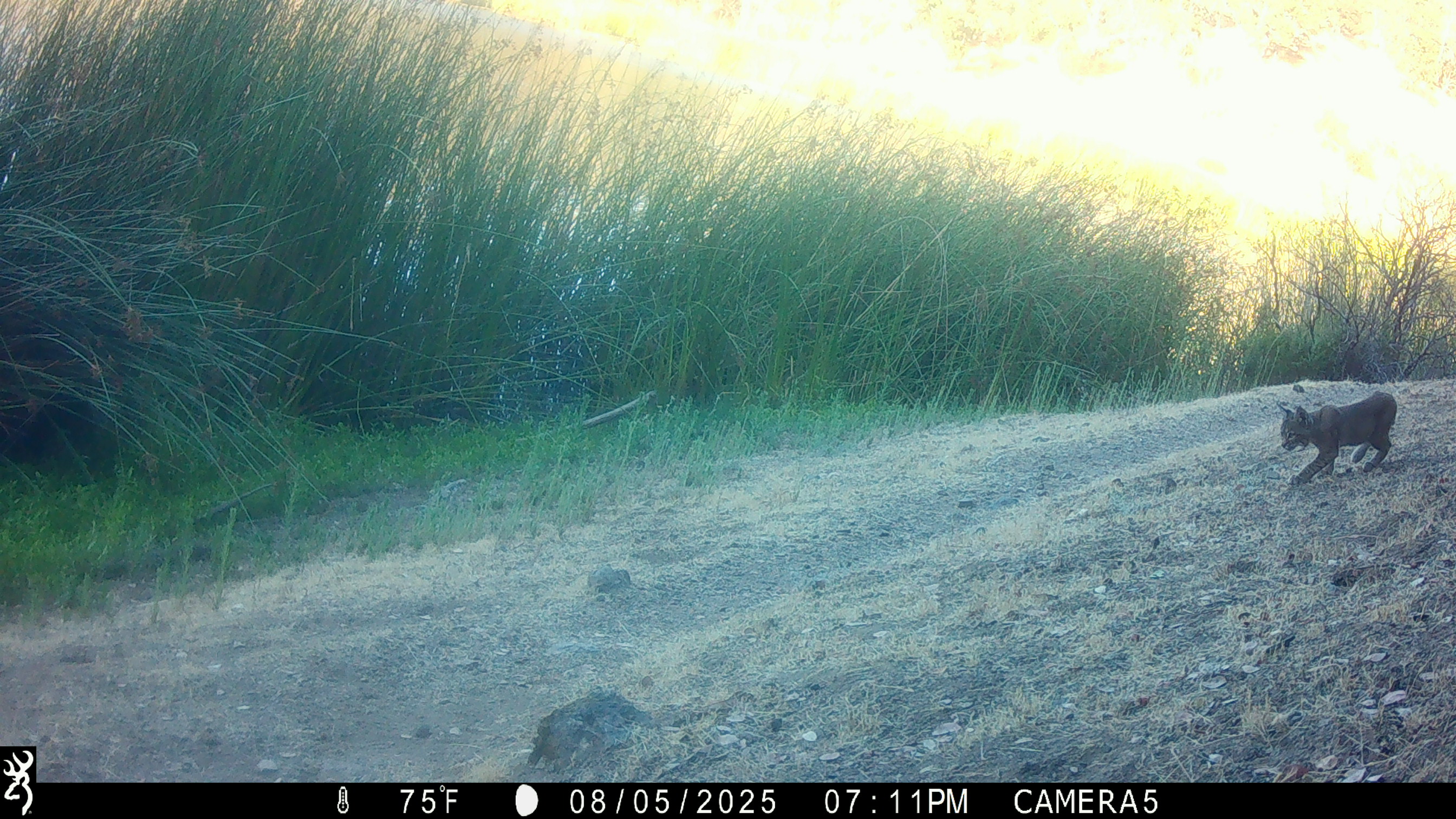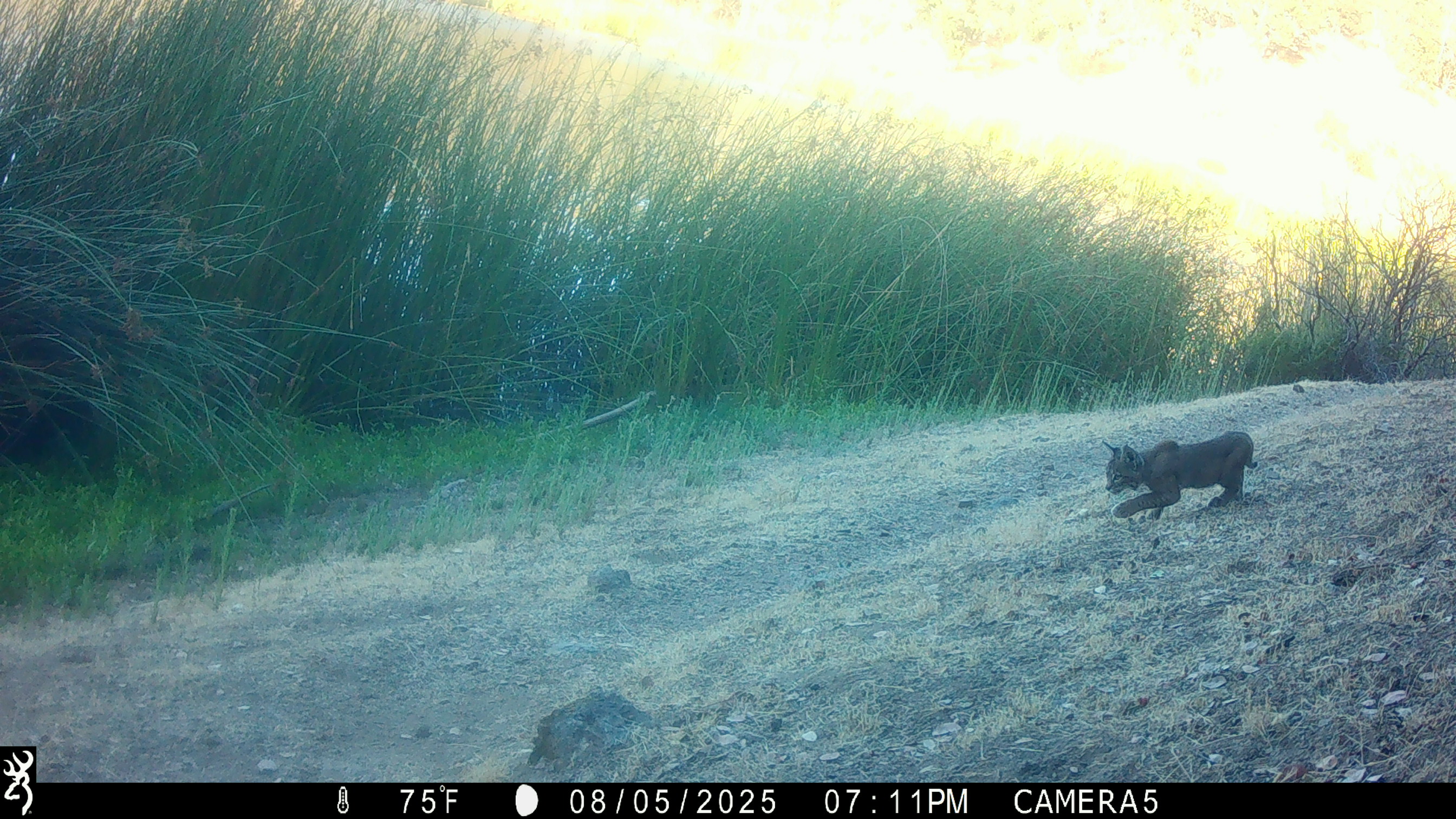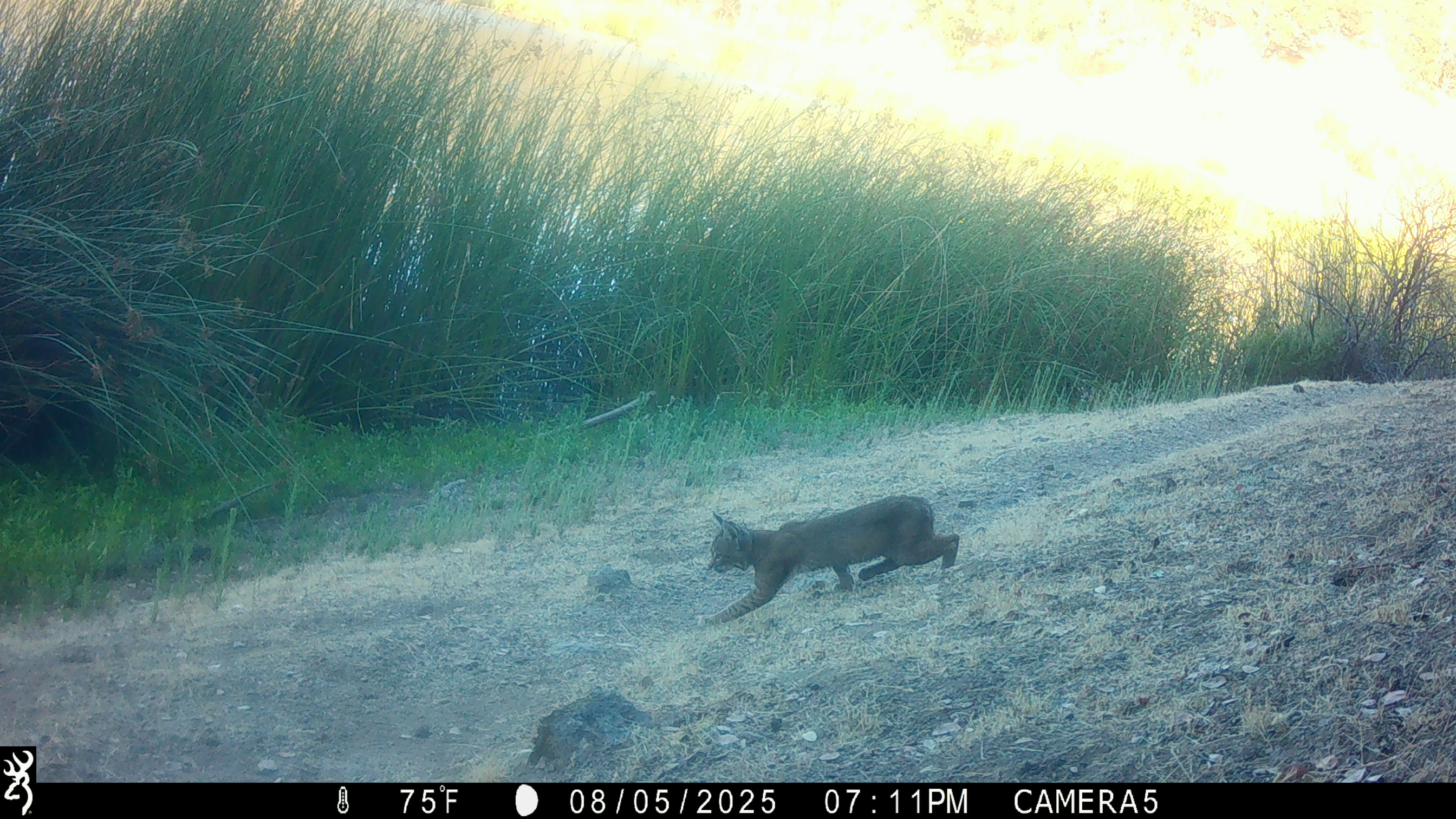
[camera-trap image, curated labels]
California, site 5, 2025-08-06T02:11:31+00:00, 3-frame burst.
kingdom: Animalia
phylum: Chordata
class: Mammalia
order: Carnivora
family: Felidae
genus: Lynx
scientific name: Lynx rufus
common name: bobcat